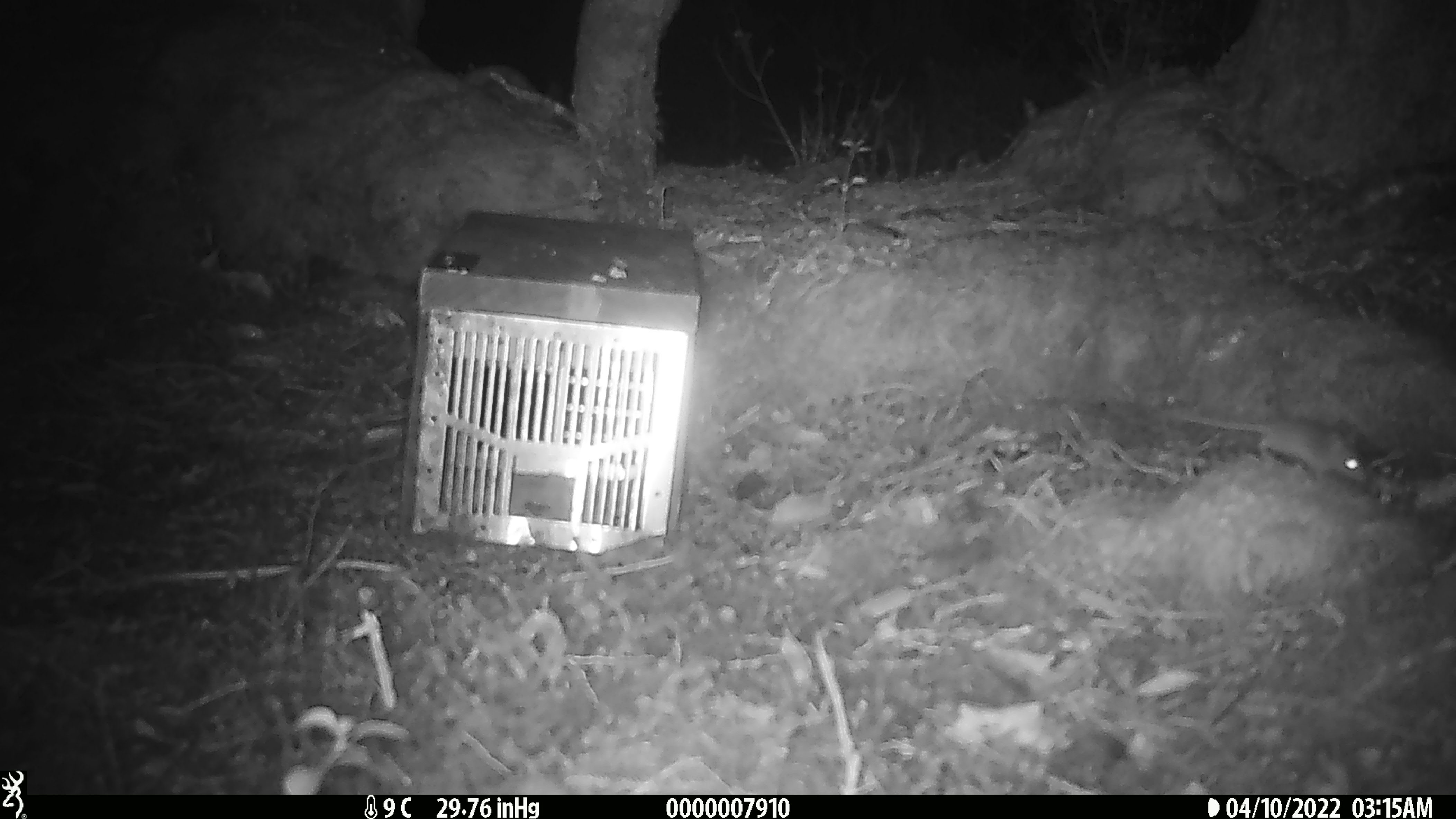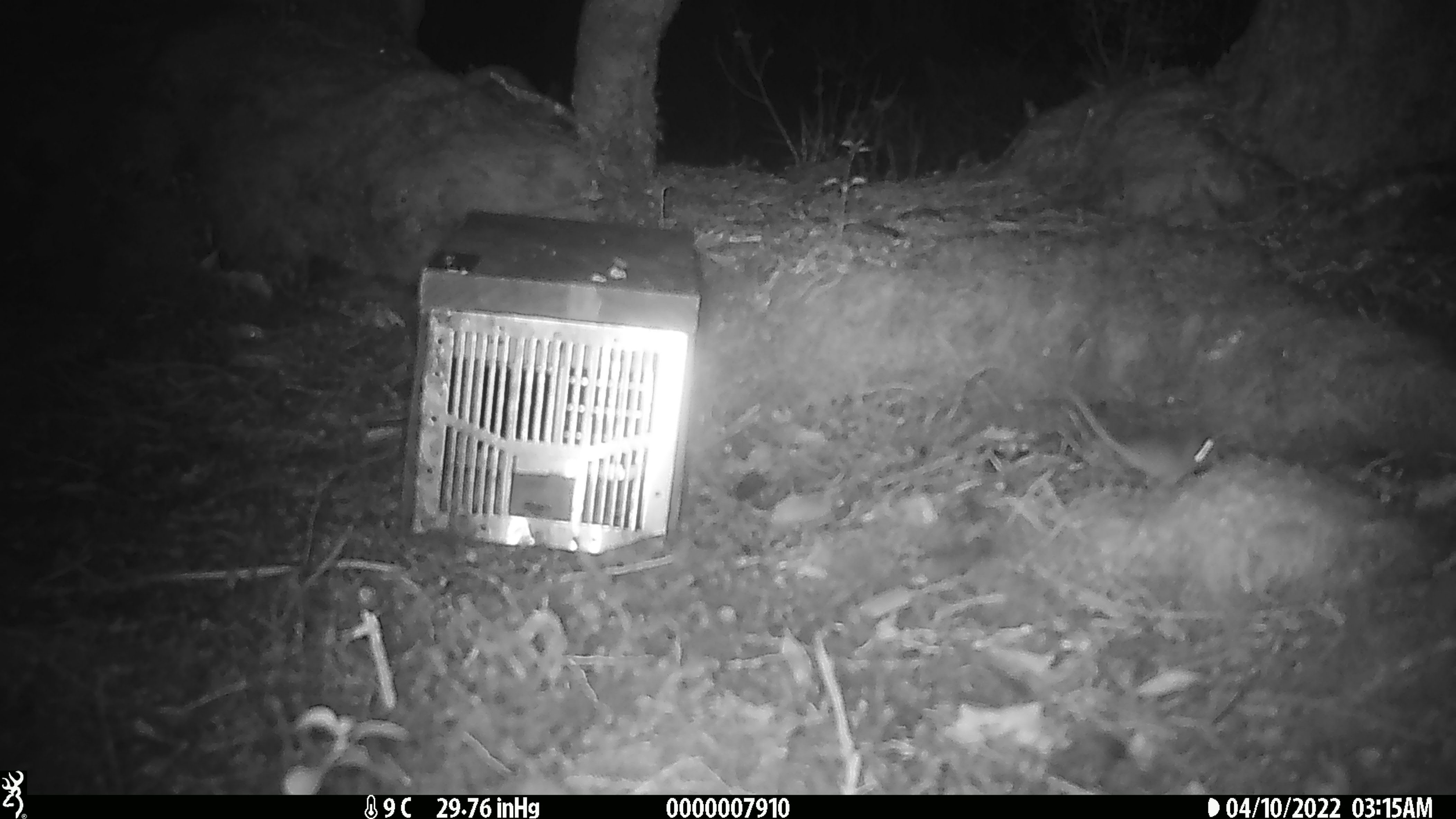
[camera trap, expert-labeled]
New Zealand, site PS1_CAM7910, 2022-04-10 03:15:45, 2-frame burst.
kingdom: Animalia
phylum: Chordata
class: Mammalia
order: Rodentia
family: Muridae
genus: Mus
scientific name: Mus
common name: mouse